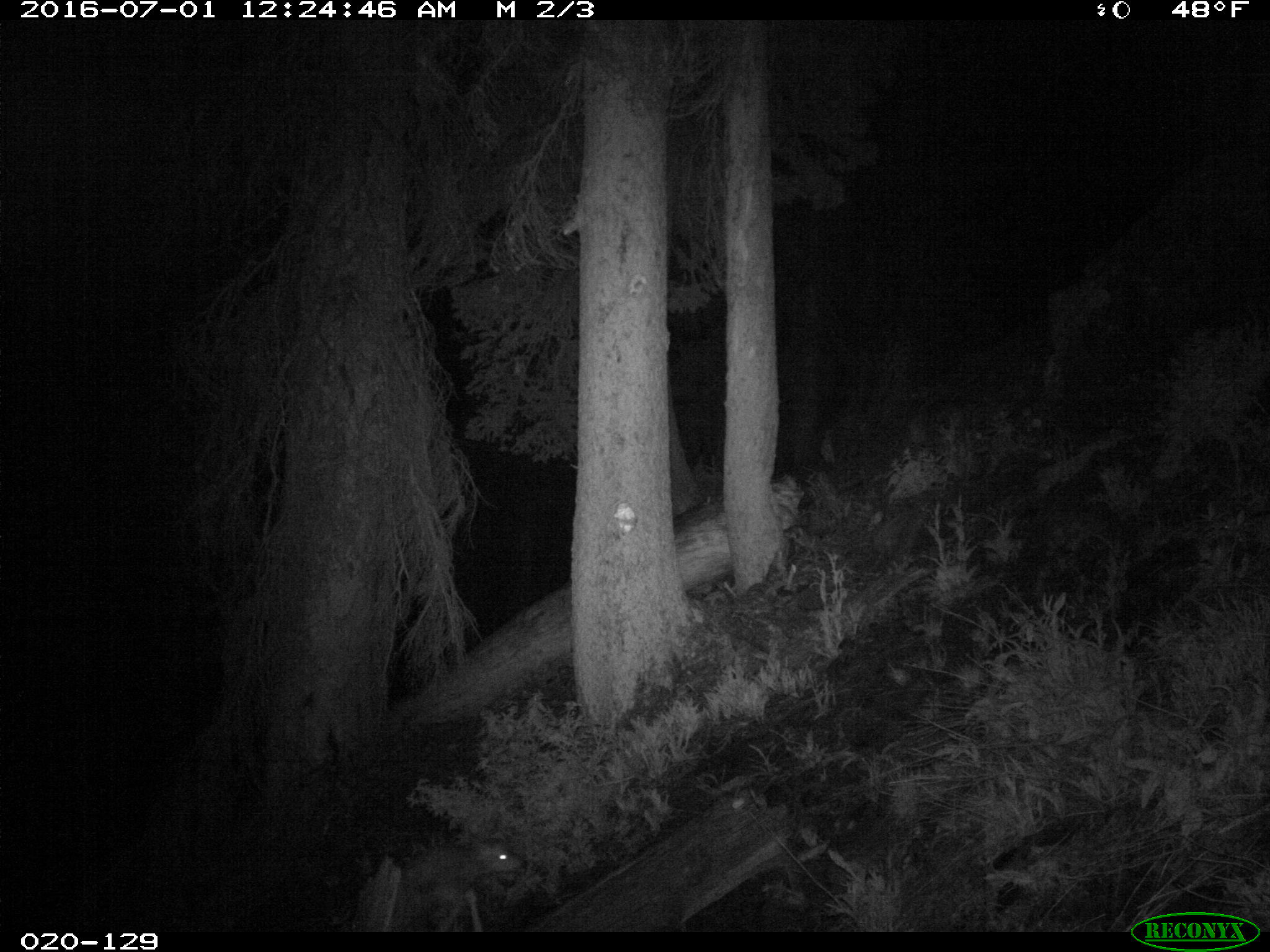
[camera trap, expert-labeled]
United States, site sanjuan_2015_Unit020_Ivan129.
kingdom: Animalia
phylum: Chordata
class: Mammalia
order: Artiodactyla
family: Cervidae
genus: Odocoileus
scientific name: Odocoileus hemionus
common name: mule deer